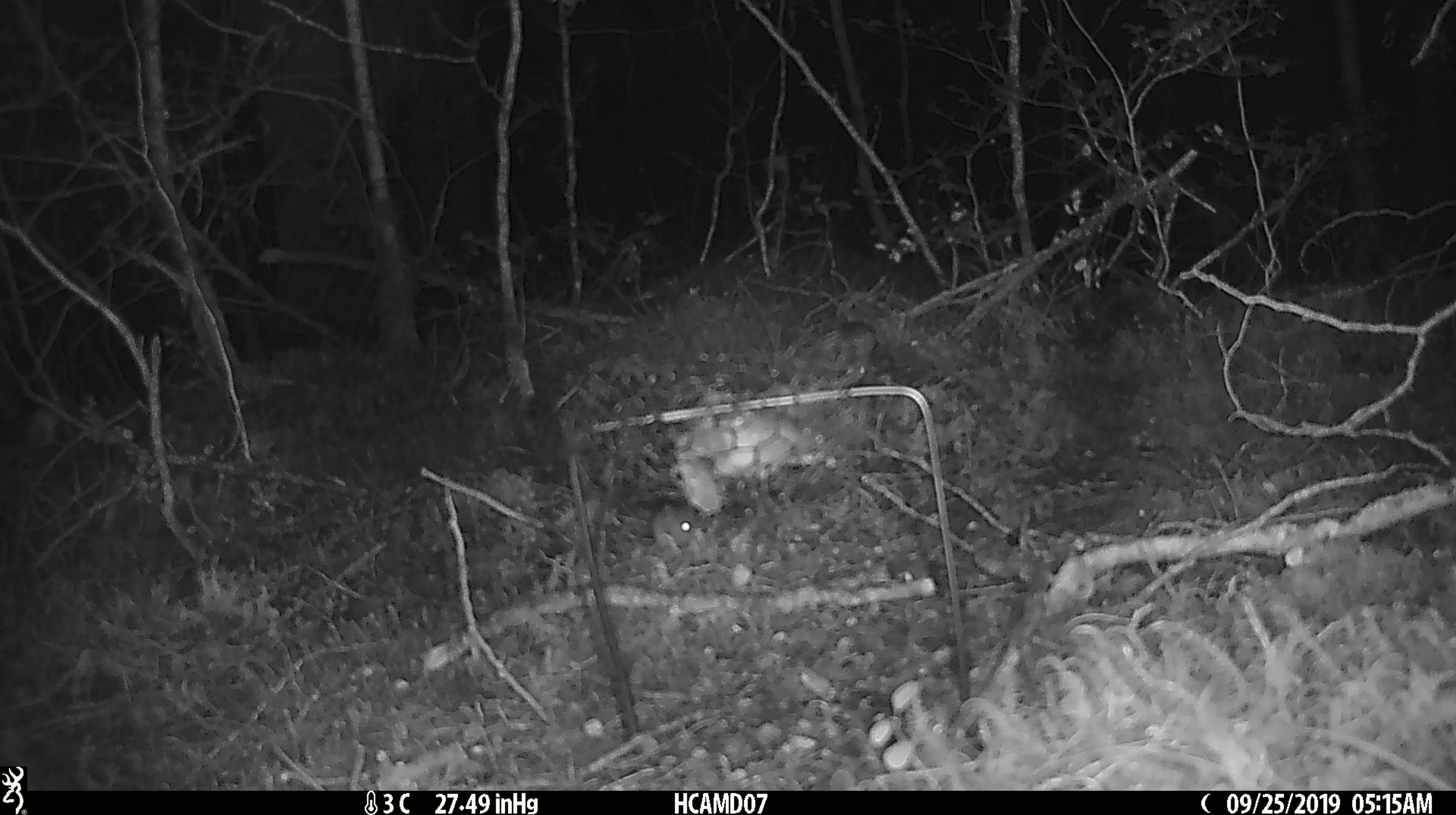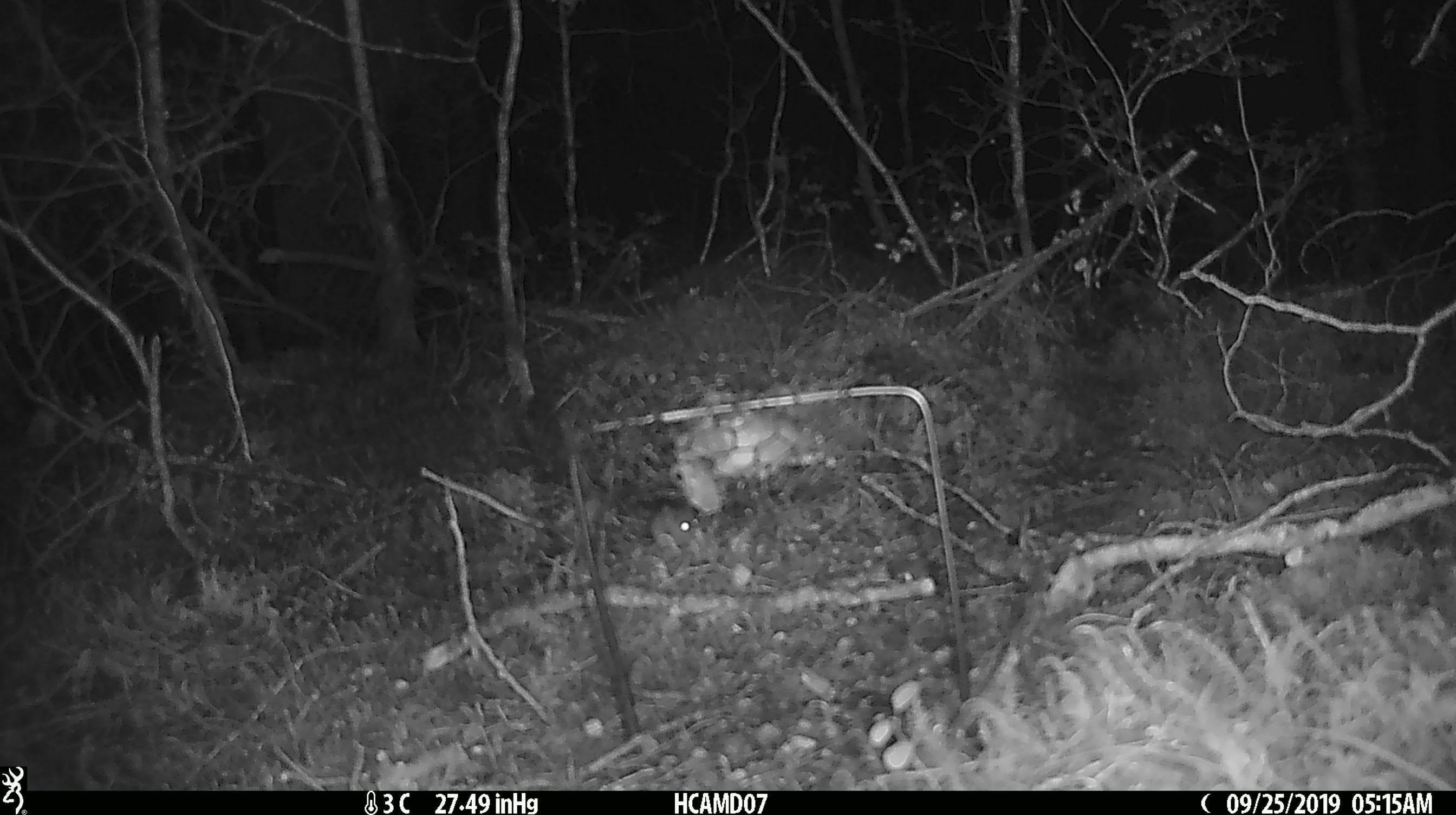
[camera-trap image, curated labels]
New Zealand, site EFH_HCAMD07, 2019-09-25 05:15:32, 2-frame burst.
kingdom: Animalia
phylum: Chordata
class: Mammalia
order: Rodentia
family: Muridae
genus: Mus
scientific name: Mus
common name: mouse